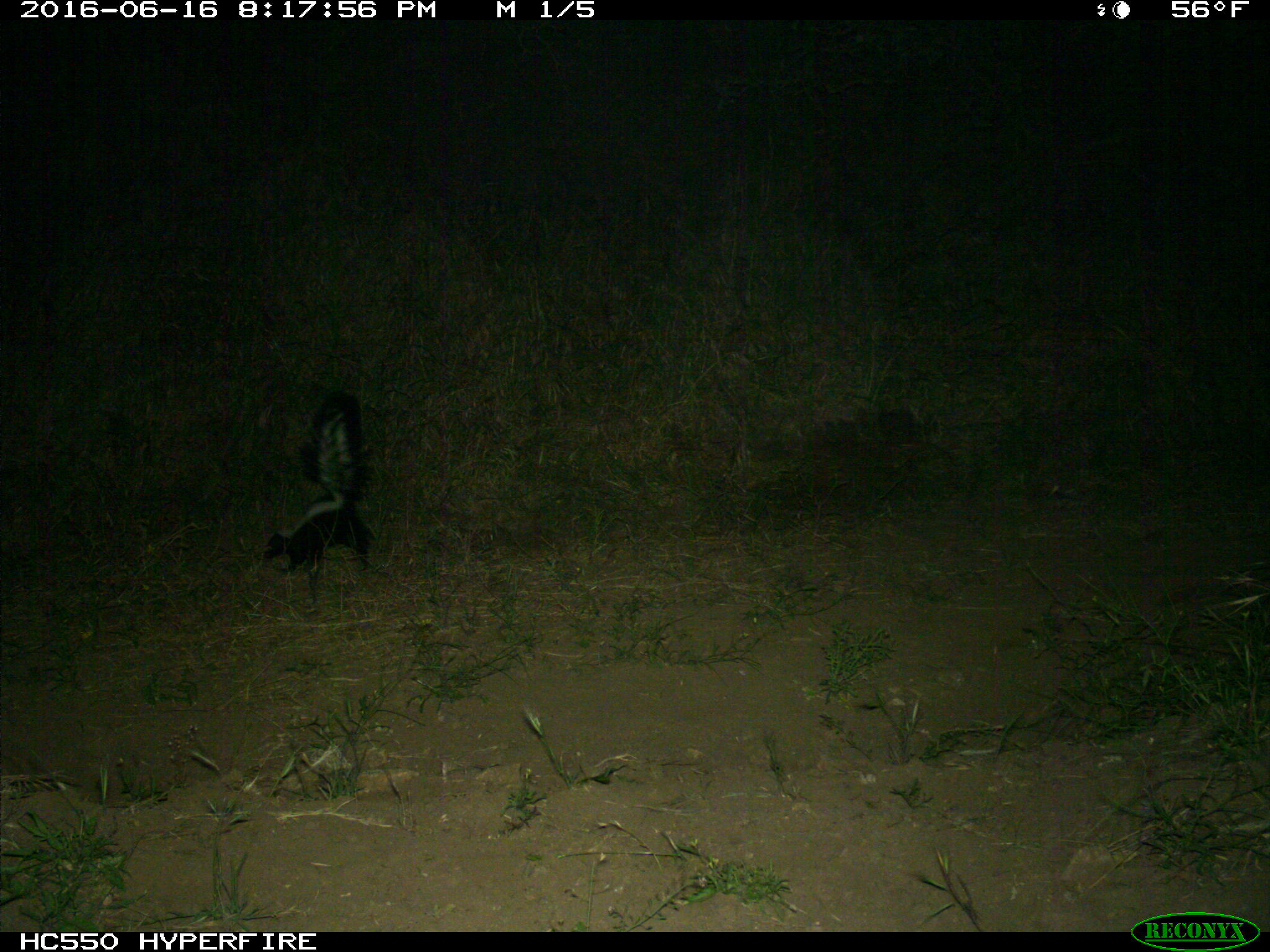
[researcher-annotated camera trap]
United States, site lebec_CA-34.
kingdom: Animalia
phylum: Chordata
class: Mammalia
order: Carnivora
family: Mephitidae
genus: Mephitis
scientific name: Mephitis mephitis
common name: striped skunk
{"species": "Mephitis mephitis (striped skunk)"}